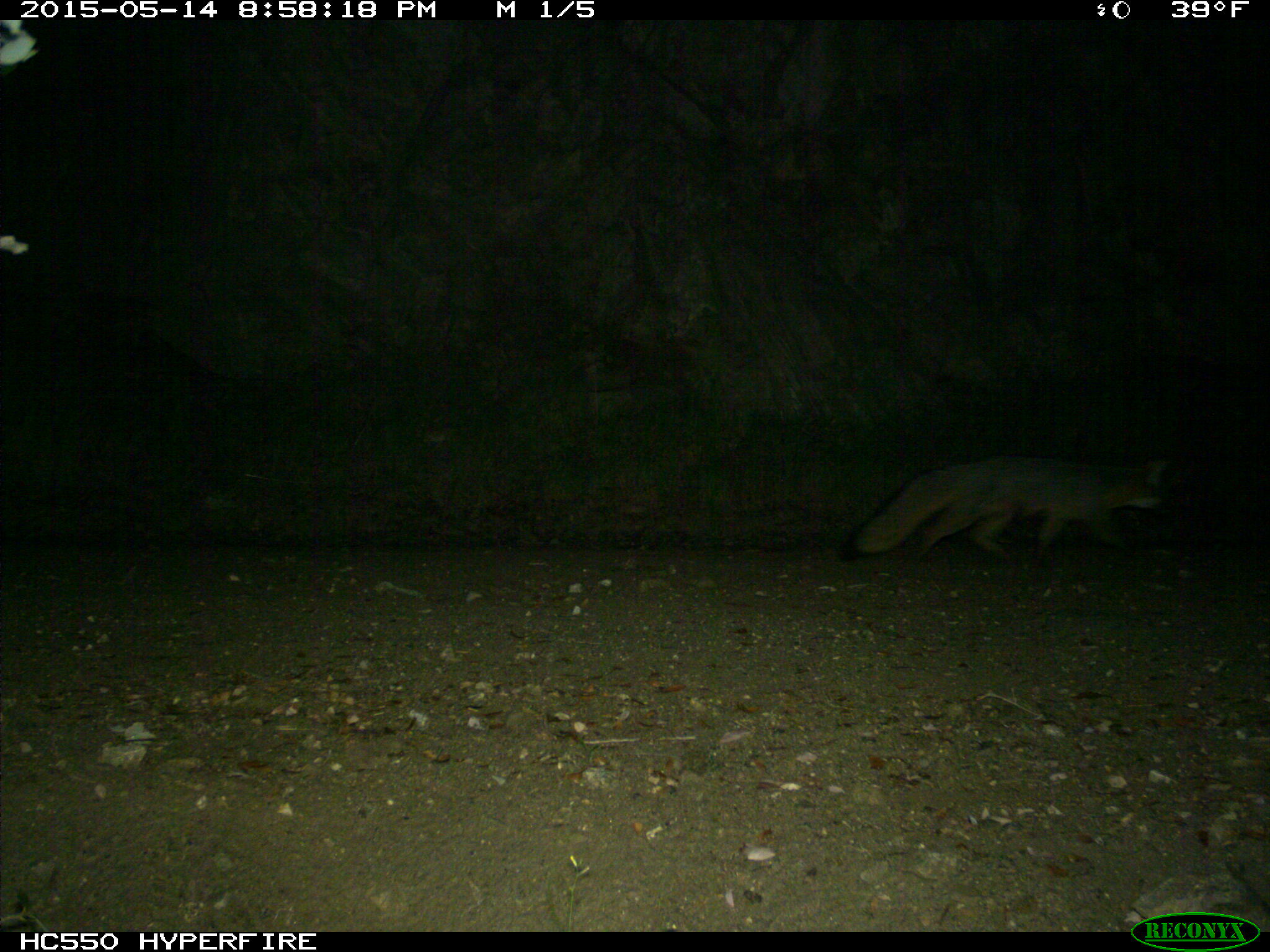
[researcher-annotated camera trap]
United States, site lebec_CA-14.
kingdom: Animalia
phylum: Chordata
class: Mammalia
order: Carnivora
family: Canidae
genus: Urocyon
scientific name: Urocyon cinereoargenteus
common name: gray fox